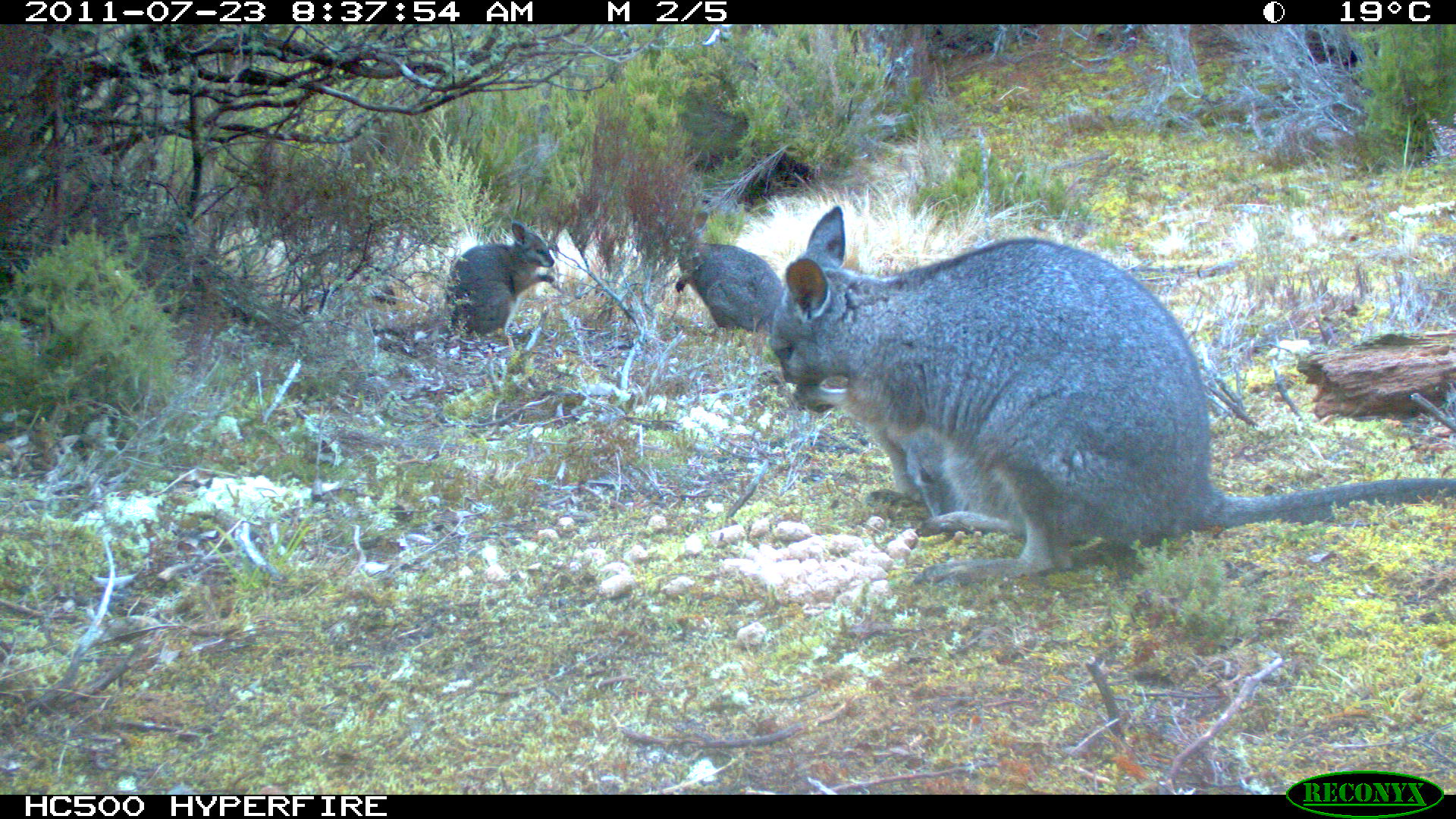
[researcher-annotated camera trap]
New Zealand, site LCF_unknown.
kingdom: Animalia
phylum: Chordata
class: Mammalia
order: Diprotodontia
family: Macropodidae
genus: Notamacropus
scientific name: Notamacropus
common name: wallaby